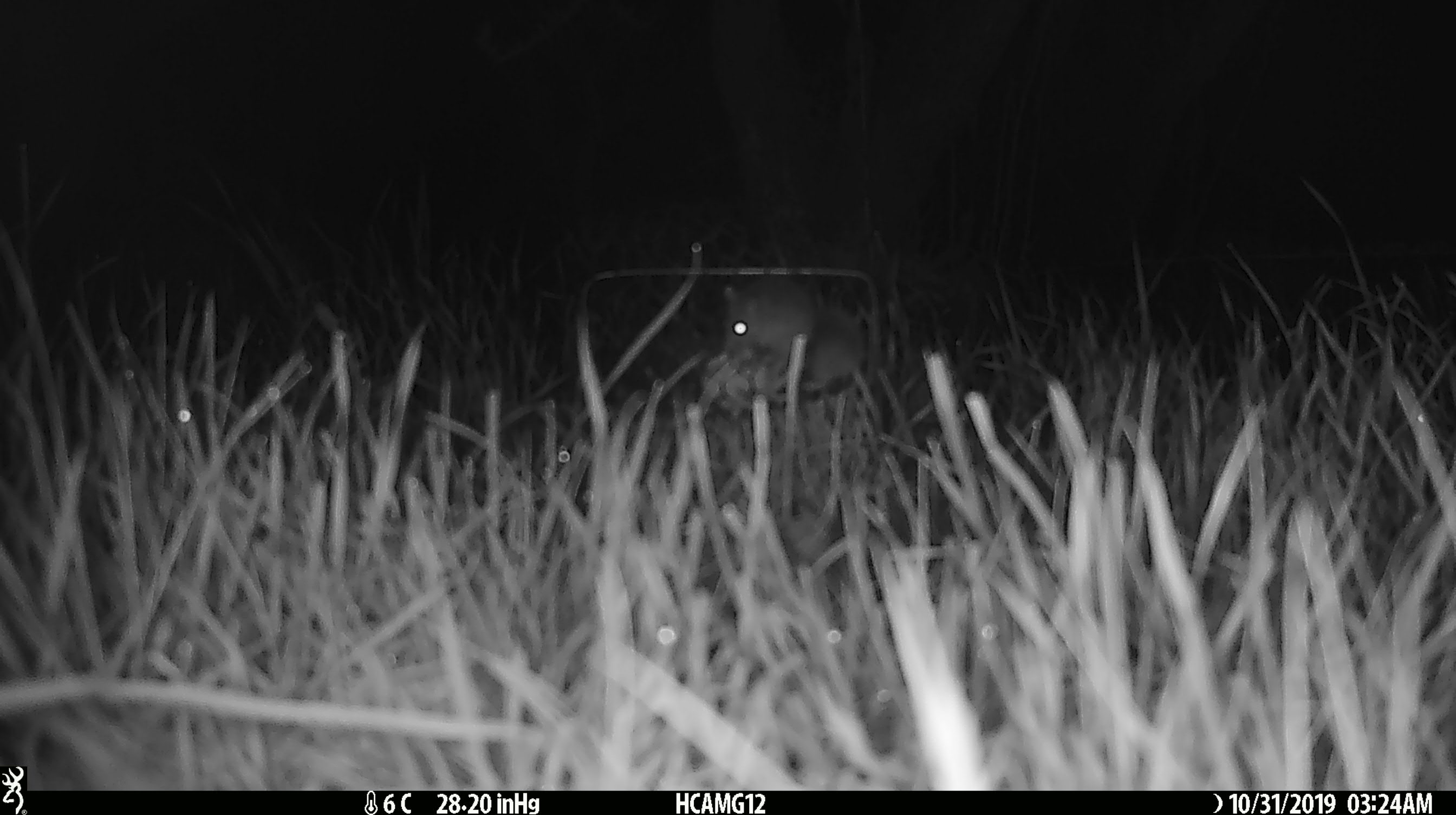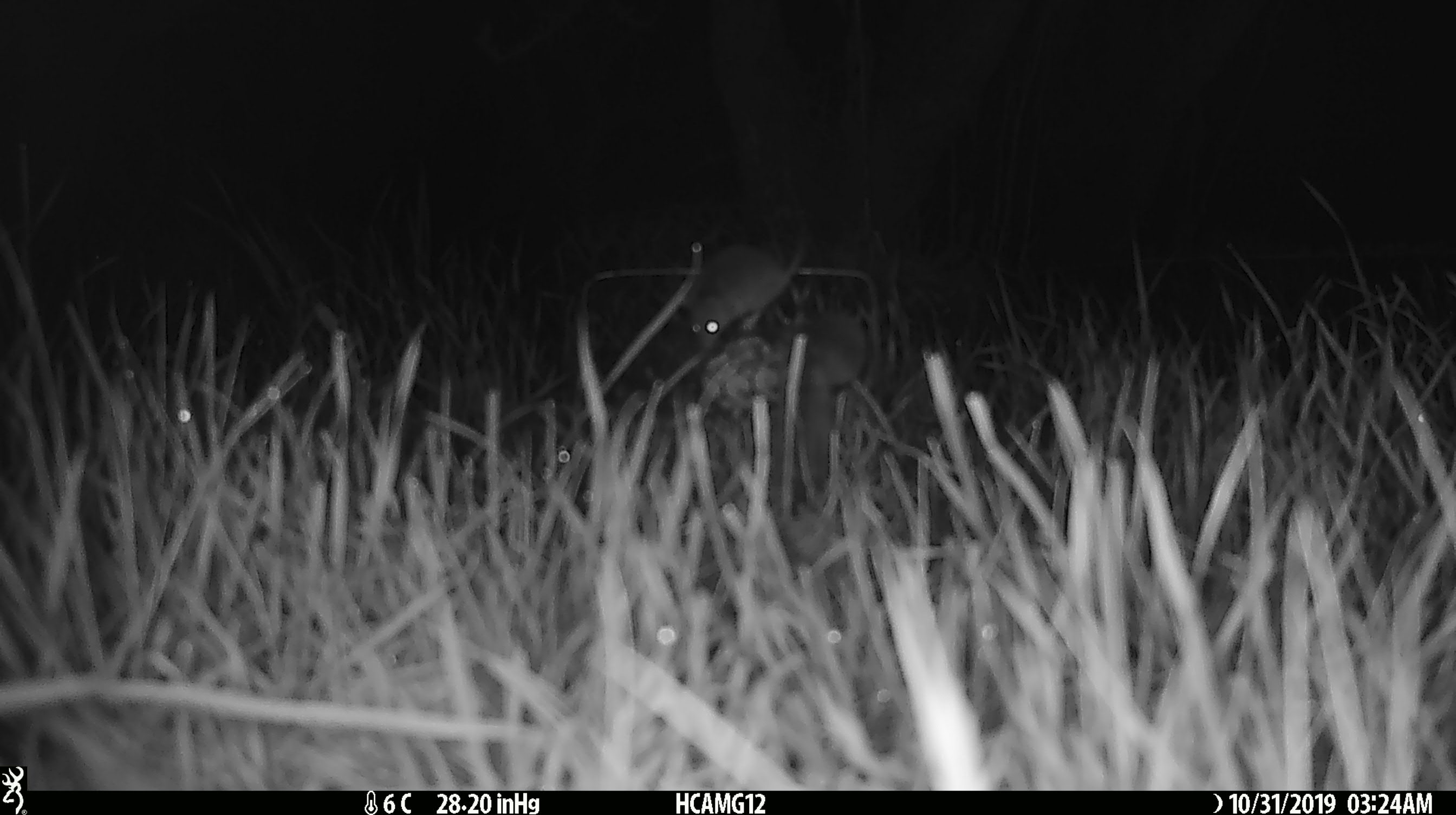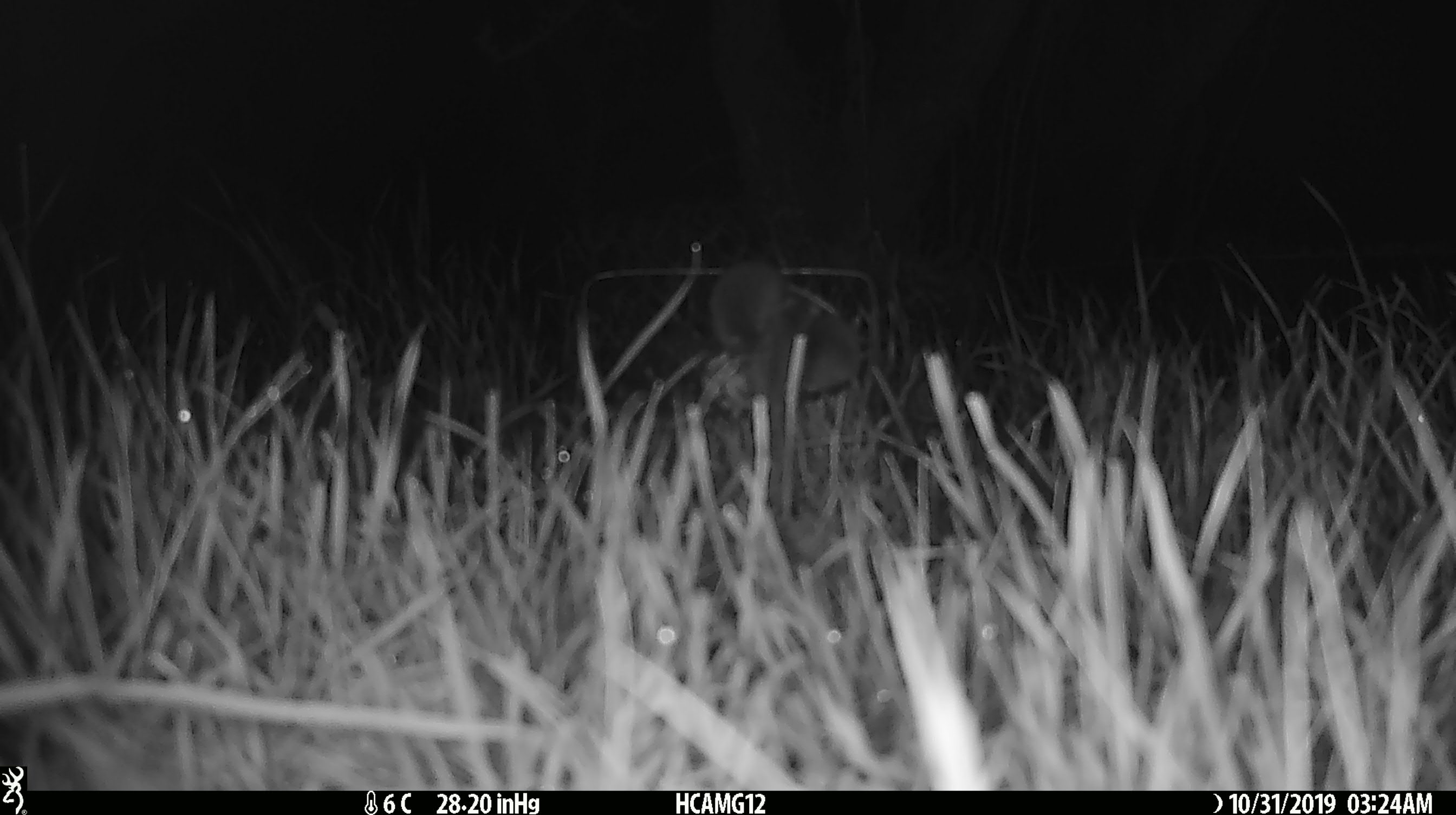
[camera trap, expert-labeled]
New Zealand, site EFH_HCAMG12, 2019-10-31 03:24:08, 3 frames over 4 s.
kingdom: Animalia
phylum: Chordata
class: Mammalia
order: Rodentia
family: Muridae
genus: Mus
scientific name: Mus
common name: mouse